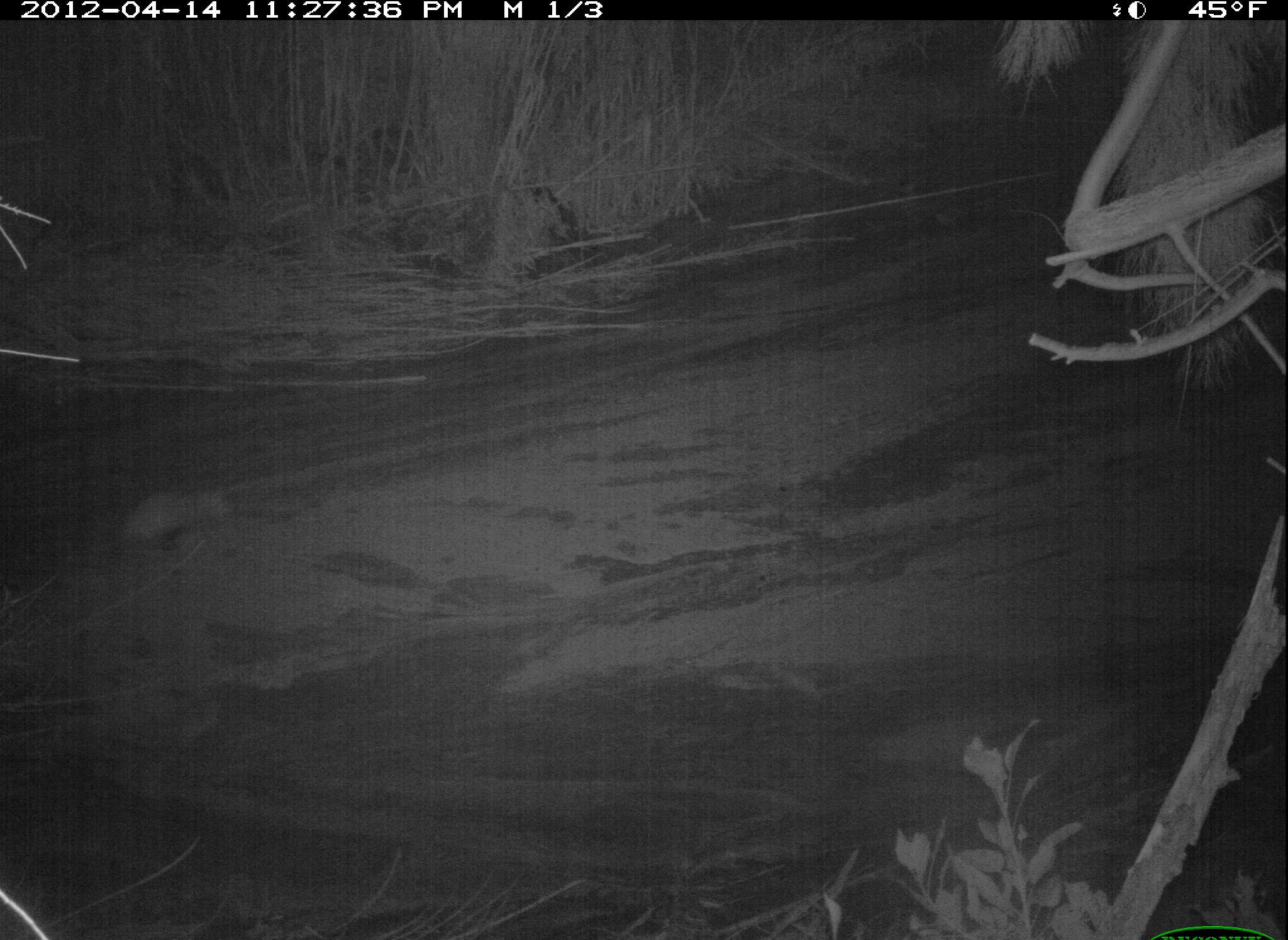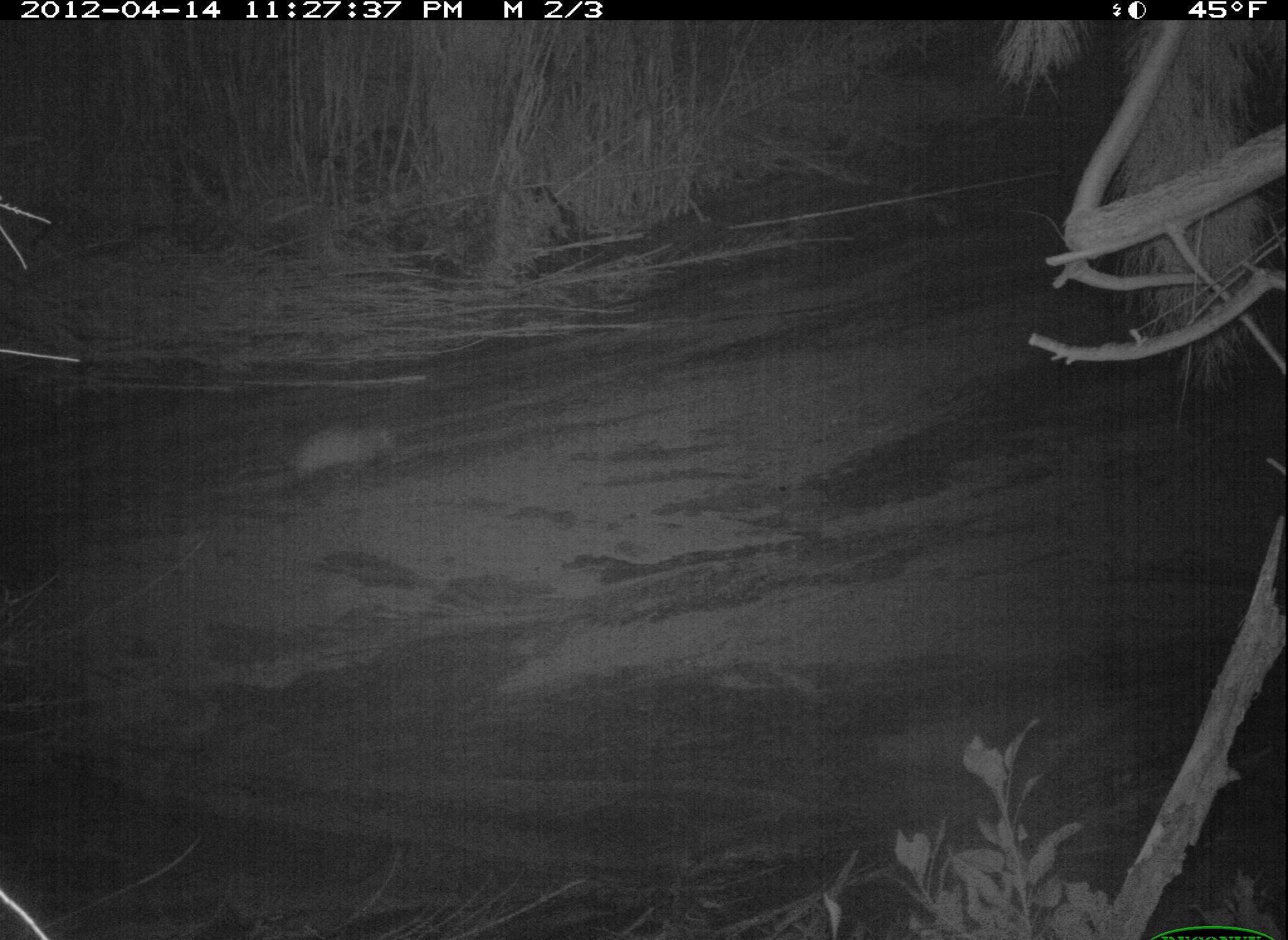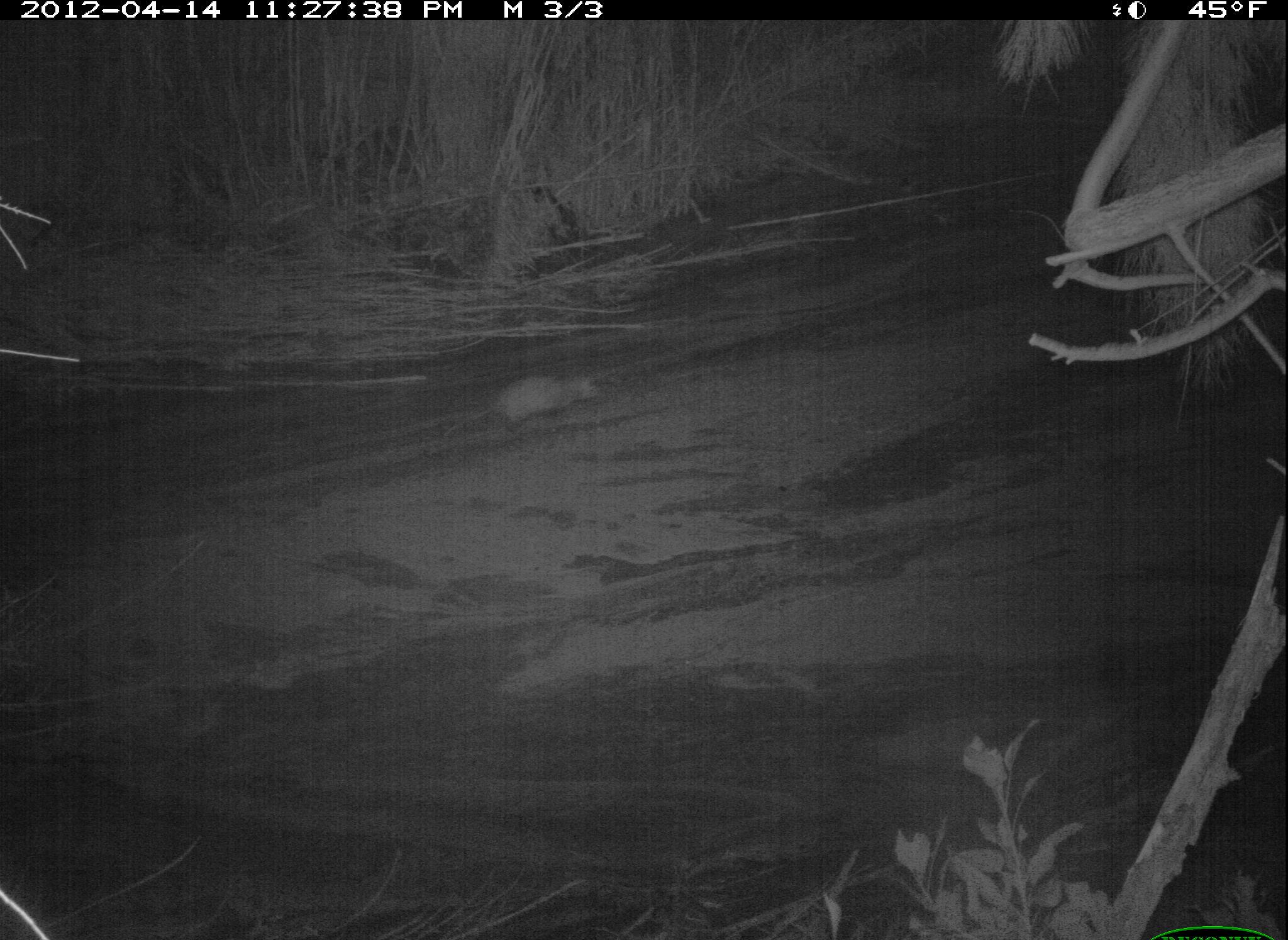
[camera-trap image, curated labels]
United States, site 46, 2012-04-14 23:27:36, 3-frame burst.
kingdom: Animalia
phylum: Chordata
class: Mammalia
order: Didelphimorphia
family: Didelphidae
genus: Didelphis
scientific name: Didelphis virginiana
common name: virginia opossum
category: opossum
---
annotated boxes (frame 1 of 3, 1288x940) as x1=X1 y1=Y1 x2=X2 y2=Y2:
opossum: x1=92 y1=475 x2=253 y2=567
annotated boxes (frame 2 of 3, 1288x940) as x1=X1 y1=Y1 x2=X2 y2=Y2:
opossum: x1=258 y1=370 x2=435 y2=519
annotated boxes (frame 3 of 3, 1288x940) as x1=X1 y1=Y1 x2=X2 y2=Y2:
opossum: x1=464 y1=350 x2=615 y2=433